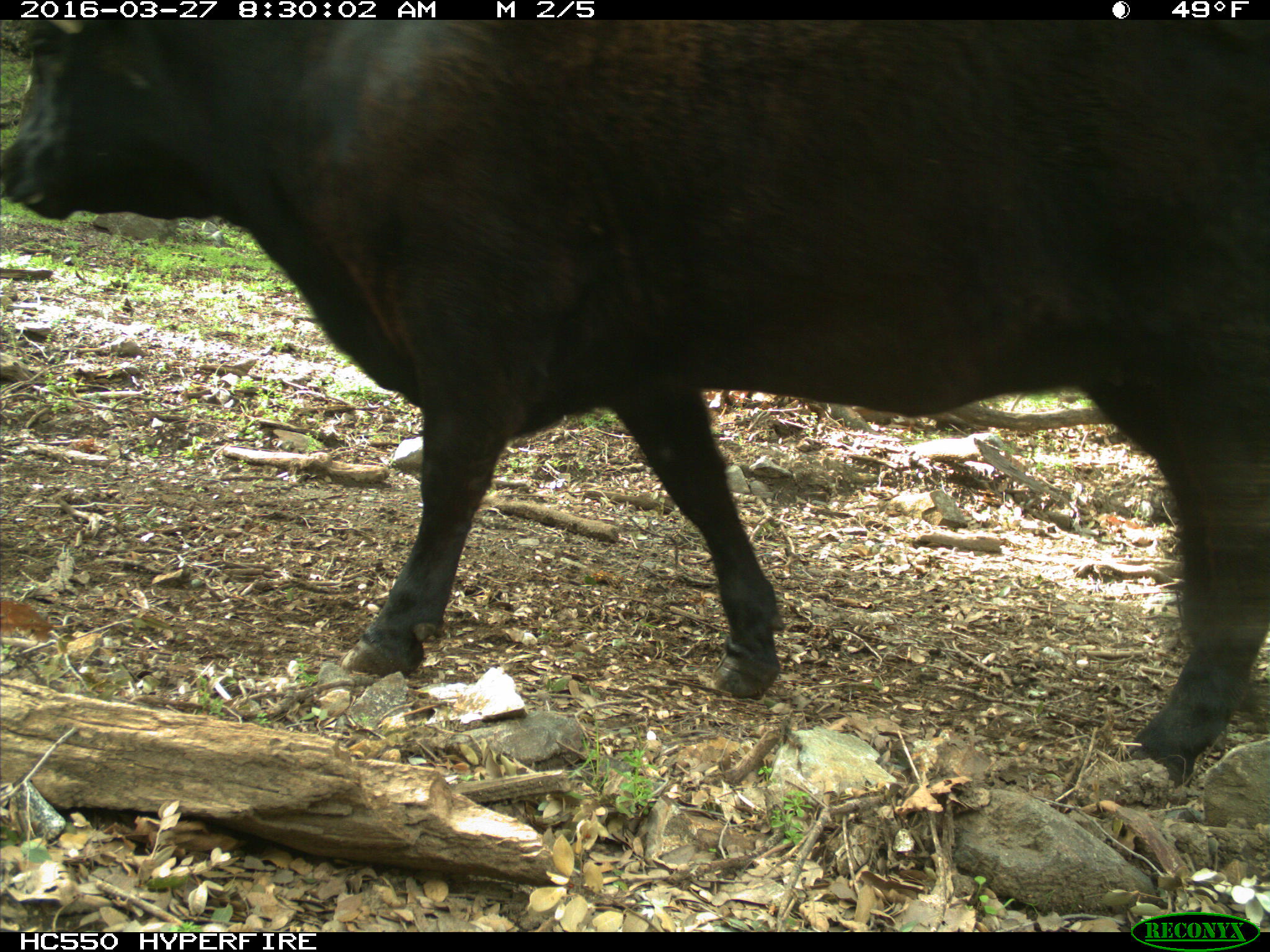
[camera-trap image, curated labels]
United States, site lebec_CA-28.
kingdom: Animalia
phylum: Chordata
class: Mammalia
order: Artiodactyla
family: Bovidae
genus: Bos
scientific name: Bos taurus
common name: domestic cow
Bos taurus (domestic cow).